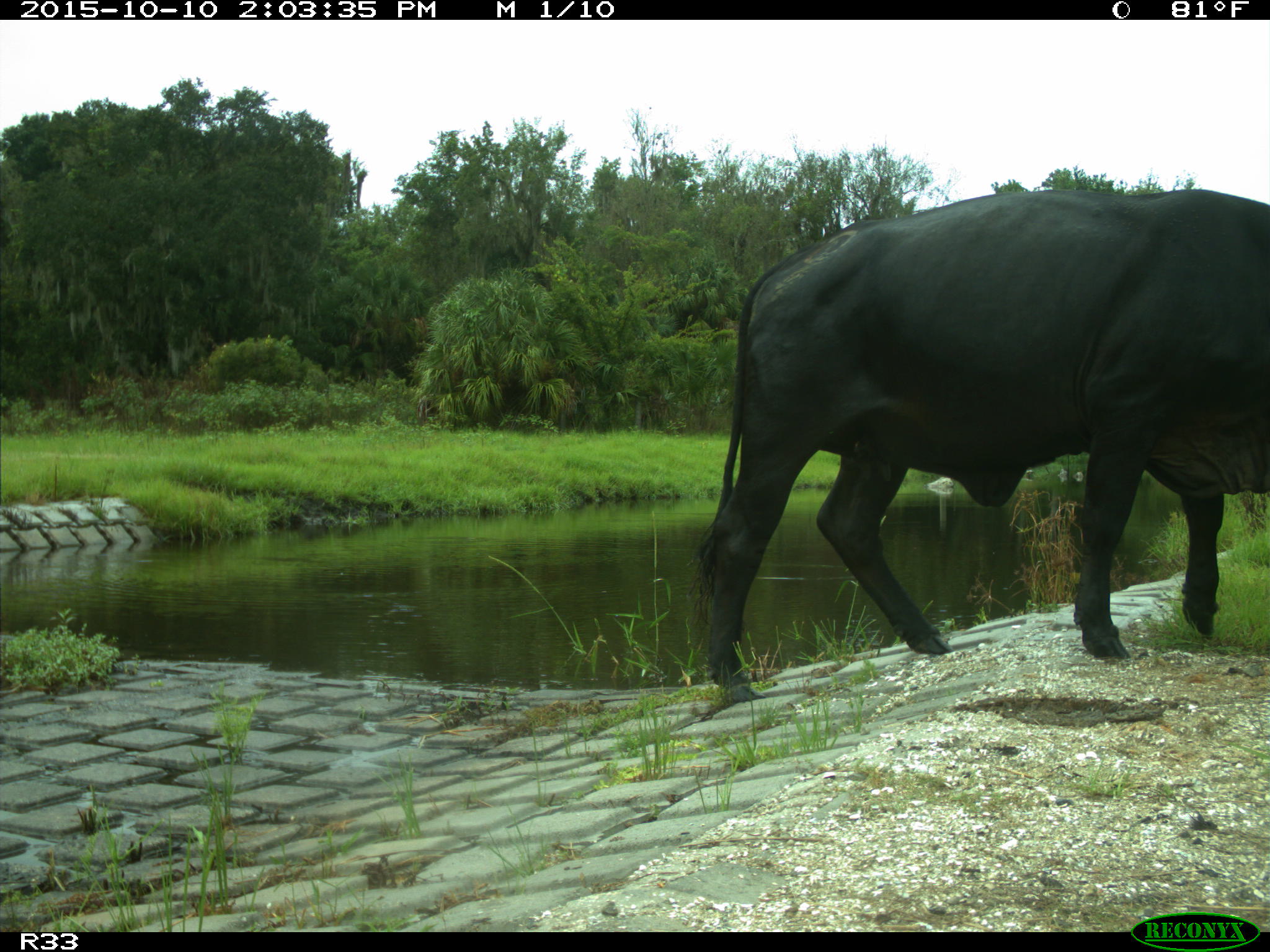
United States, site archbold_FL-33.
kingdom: Animalia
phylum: Chordata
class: Mammalia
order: Artiodactyla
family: Bovidae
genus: Bos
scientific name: Bos taurus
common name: domestic cow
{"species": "Bos taurus (domestic cow)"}